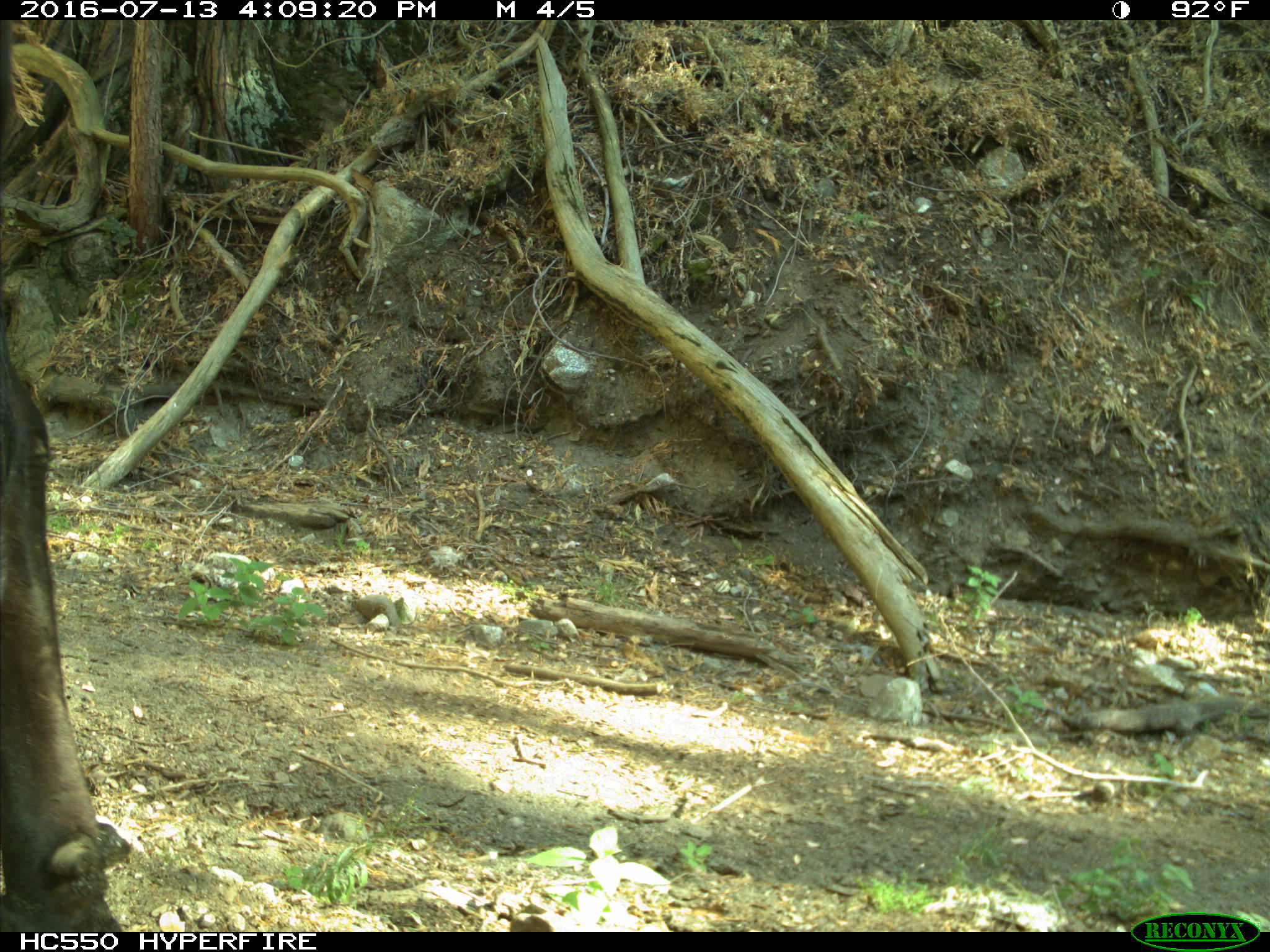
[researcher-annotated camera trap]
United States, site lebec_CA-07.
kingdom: Animalia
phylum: Chordata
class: Mammalia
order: Artiodactyla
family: Bovidae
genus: Bos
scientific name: Bos taurus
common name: domestic cow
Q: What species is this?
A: Bos taurus (domestic cow).